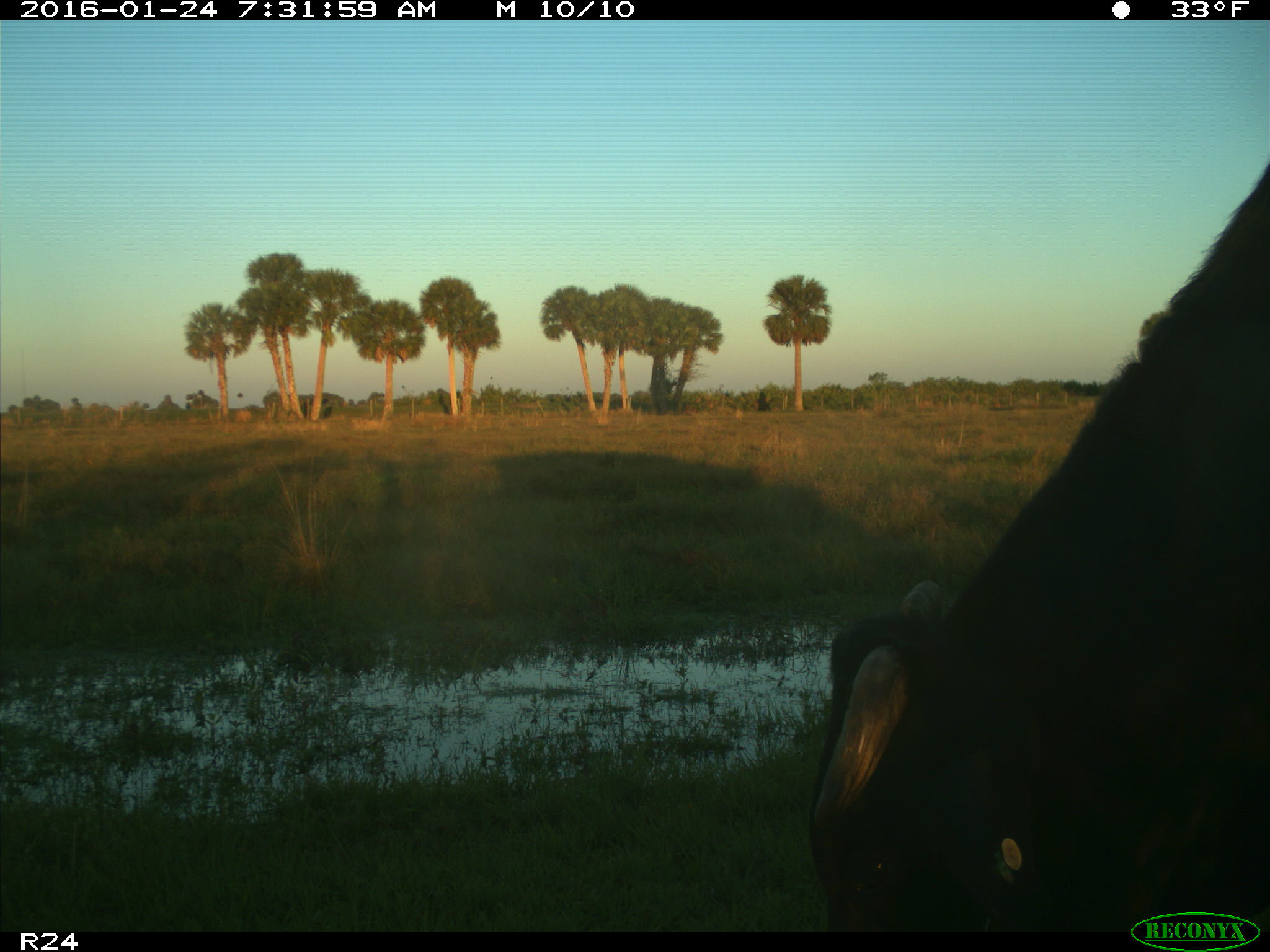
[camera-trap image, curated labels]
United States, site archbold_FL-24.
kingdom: Animalia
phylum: Chordata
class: Mammalia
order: Artiodactyla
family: Bovidae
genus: Bos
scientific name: Bos taurus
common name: domestic cow